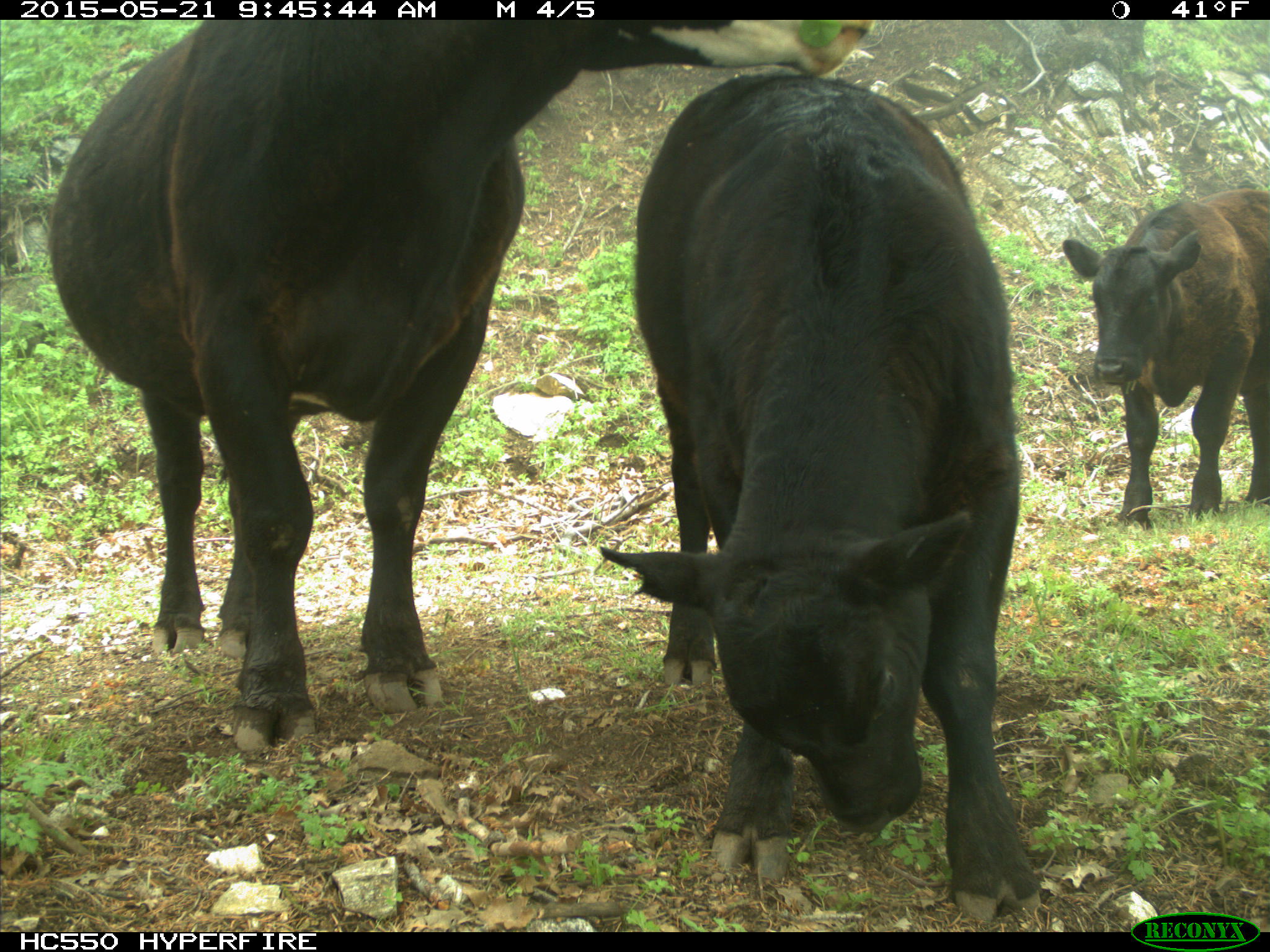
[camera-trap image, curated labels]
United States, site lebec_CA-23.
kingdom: Animalia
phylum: Chordata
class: Mammalia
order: Artiodactyla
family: Bovidae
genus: Bos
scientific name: Bos taurus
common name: domestic cow